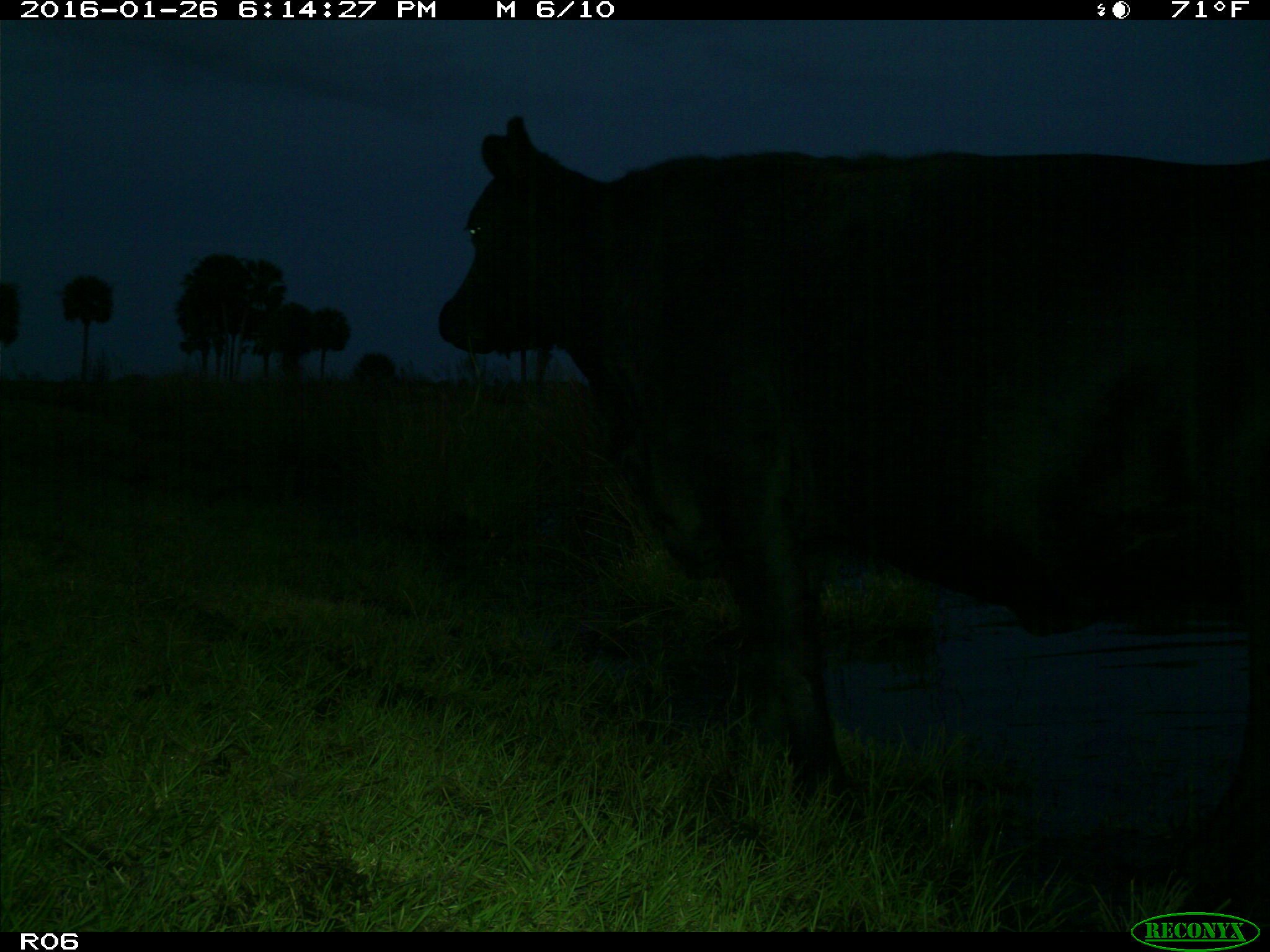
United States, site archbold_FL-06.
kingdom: Animalia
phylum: Chordata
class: Mammalia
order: Artiodactyla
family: Bovidae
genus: Bos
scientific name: Bos taurus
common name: domestic cow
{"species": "Bos taurus (domestic cow)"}